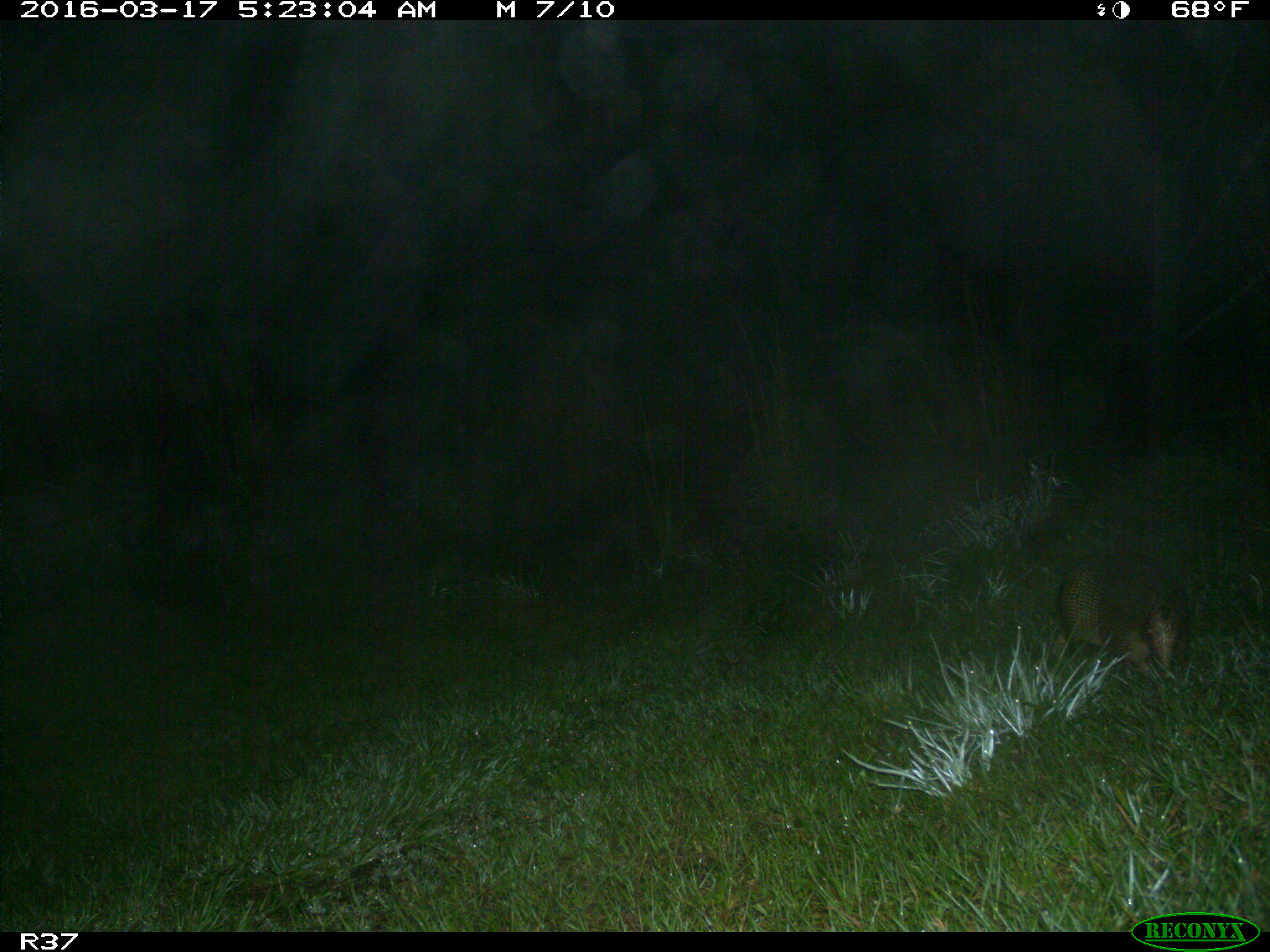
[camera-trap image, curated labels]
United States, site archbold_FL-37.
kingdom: Animalia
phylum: Chordata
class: Mammalia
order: Cingulata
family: Dasypodidae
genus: Dasypus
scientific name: Dasypus novemcinctus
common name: nine-banded armadillo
Dasypus novemcinctus (nine-banded armadillo).